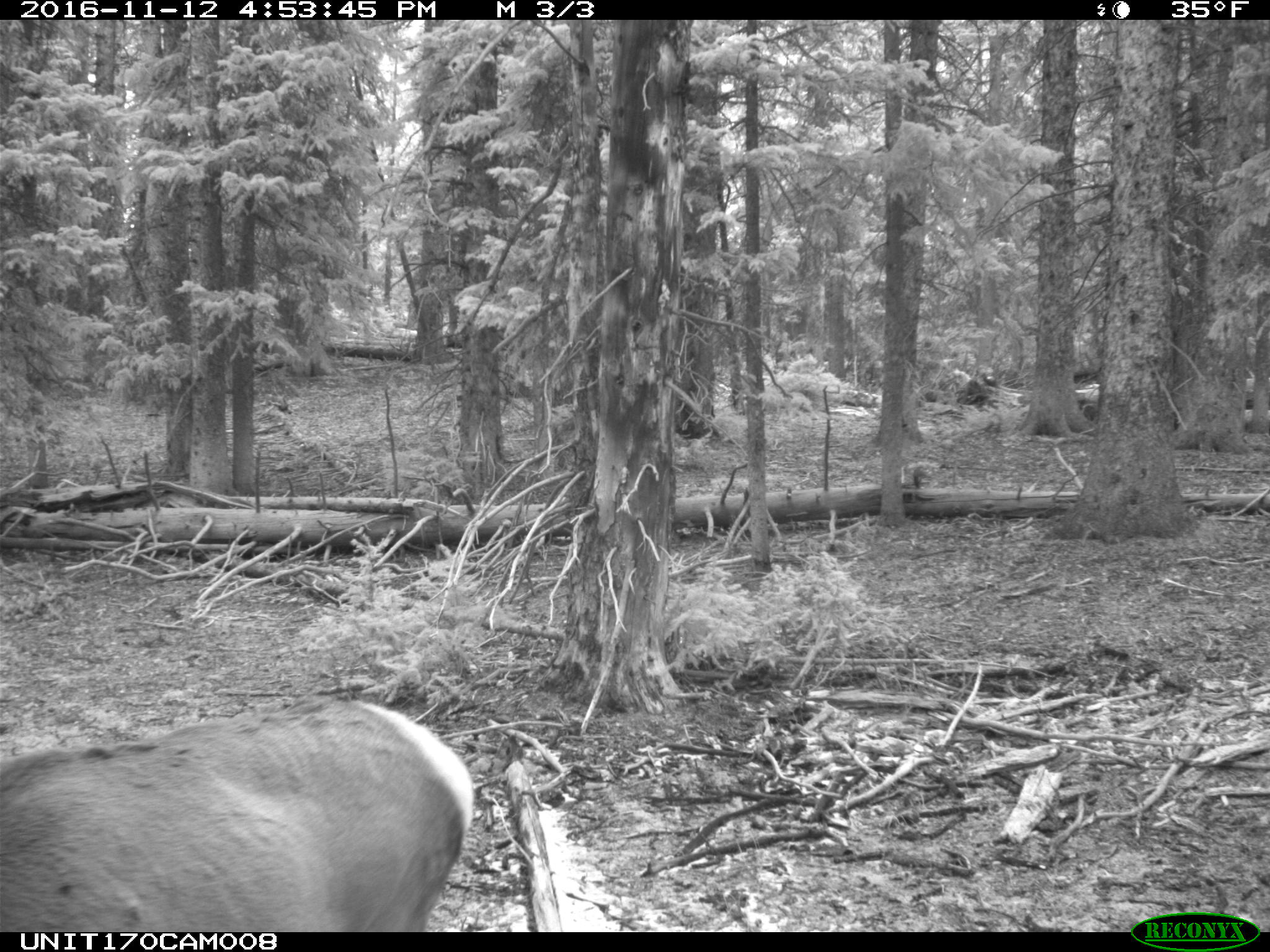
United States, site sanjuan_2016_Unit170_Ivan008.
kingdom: Animalia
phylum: Chordata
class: Mammalia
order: Artiodactyla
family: Cervidae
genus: Cervus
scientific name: Cervus elaphus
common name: red deer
Cervus elaphus (red deer).